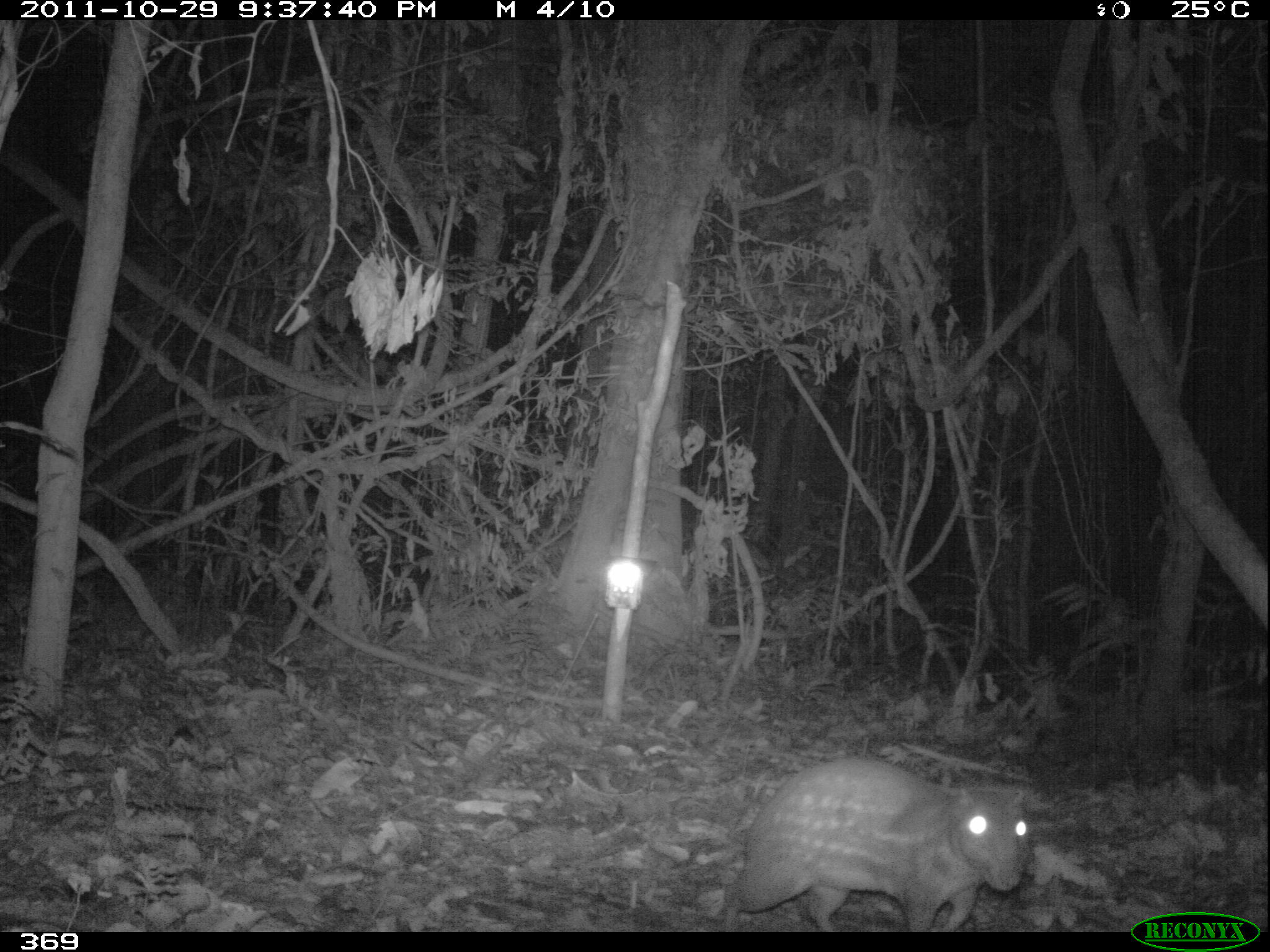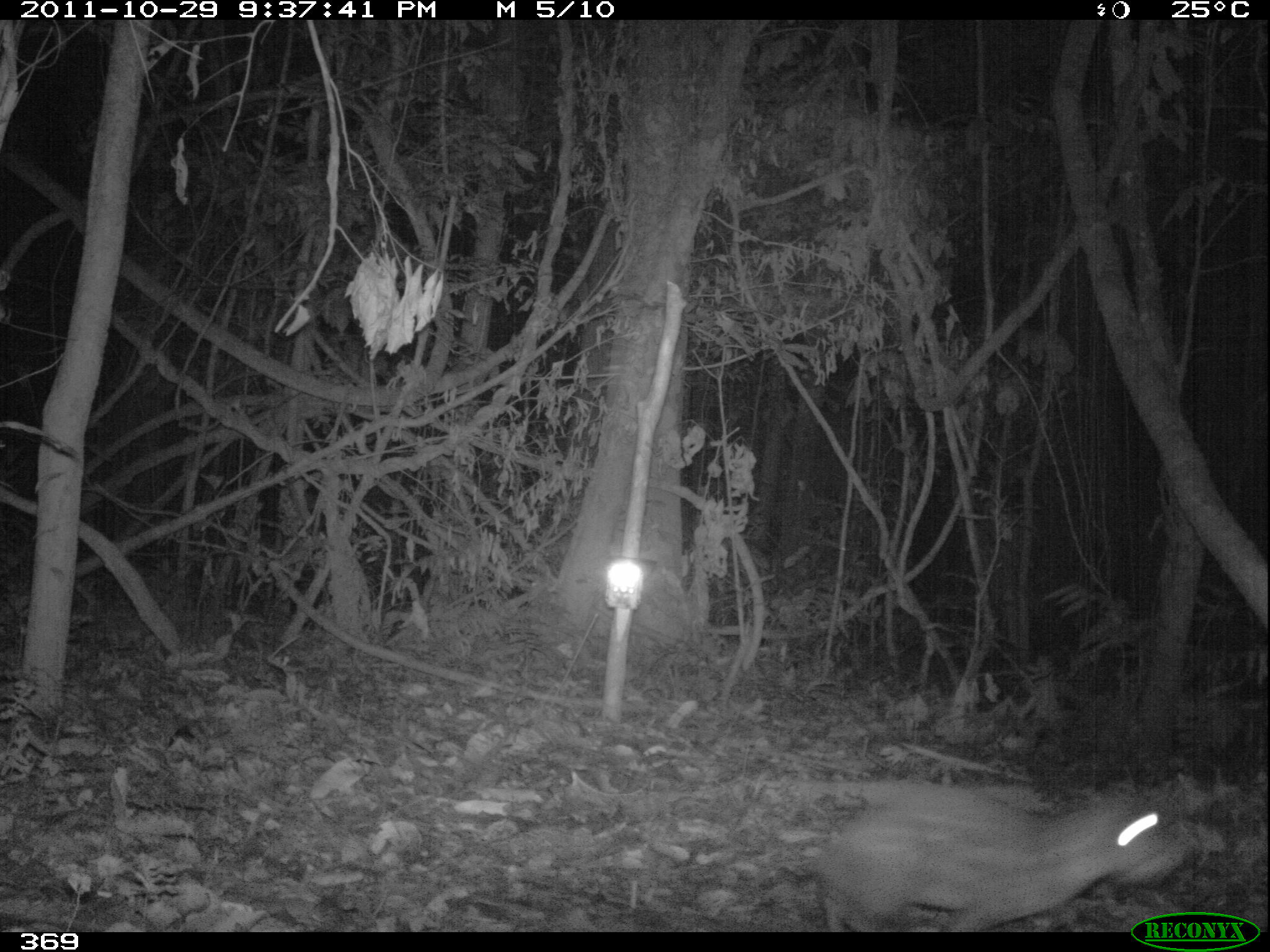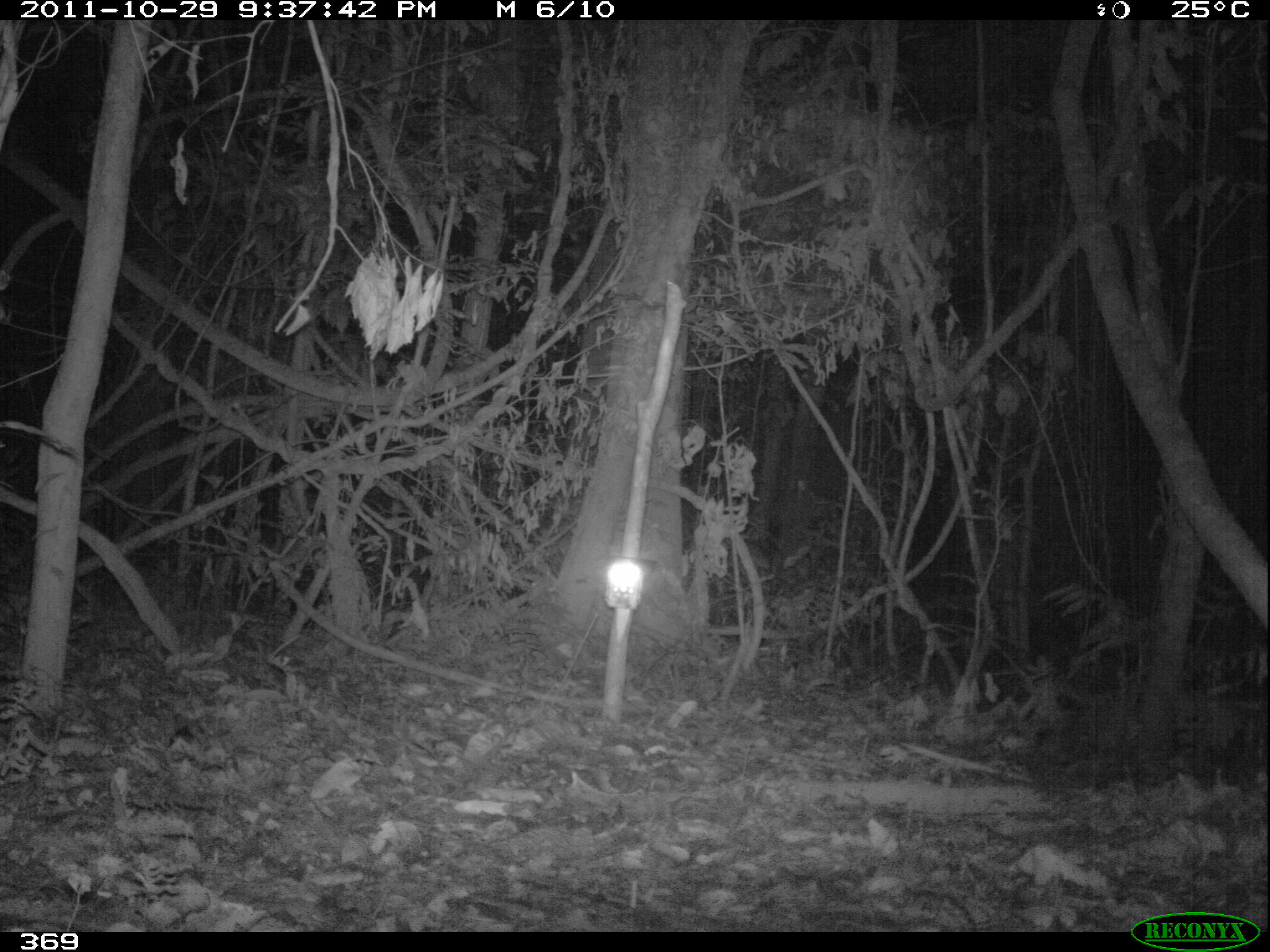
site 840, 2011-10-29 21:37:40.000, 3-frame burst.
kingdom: Animalia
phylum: Chordata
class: Mammalia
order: Rodentia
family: Cuniculidae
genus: Cuniculus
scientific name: Cuniculus paca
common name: spotted paca